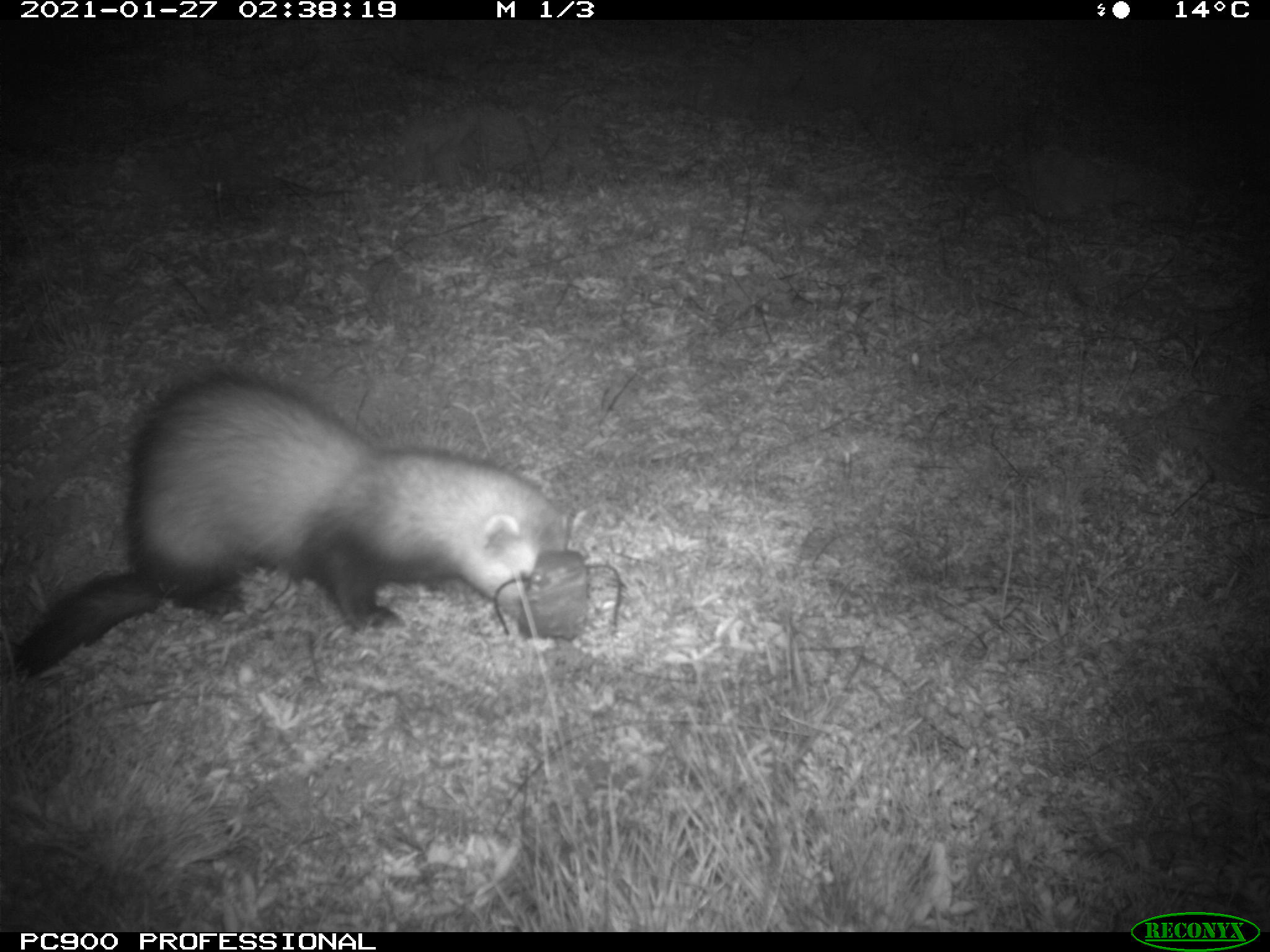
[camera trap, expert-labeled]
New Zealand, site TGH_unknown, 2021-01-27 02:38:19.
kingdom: Animalia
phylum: Chordata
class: Mammalia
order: Carnivora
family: Mustelidae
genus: Mustela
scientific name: Mustela furo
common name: ferret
Ferret (Mustela furo).